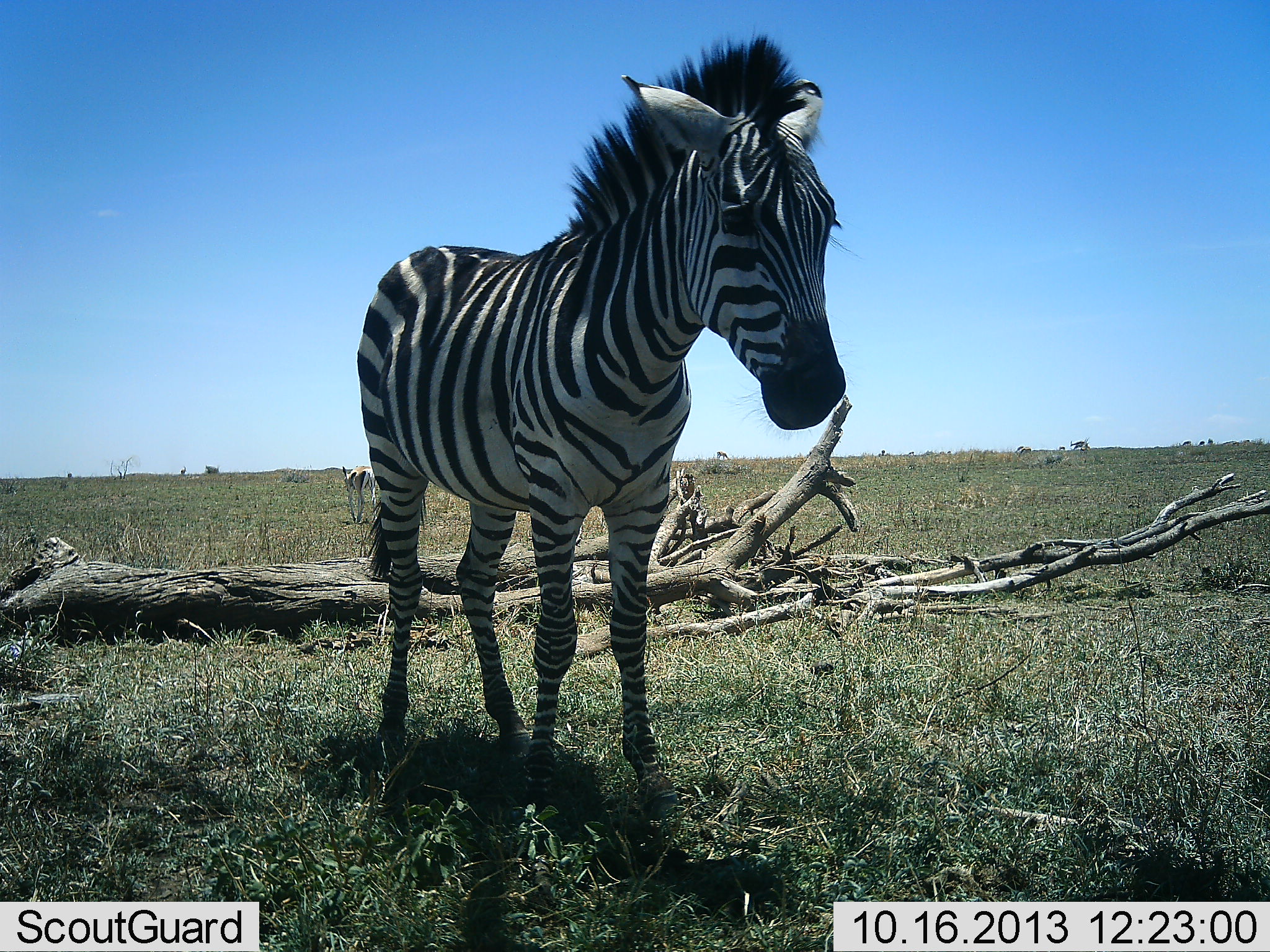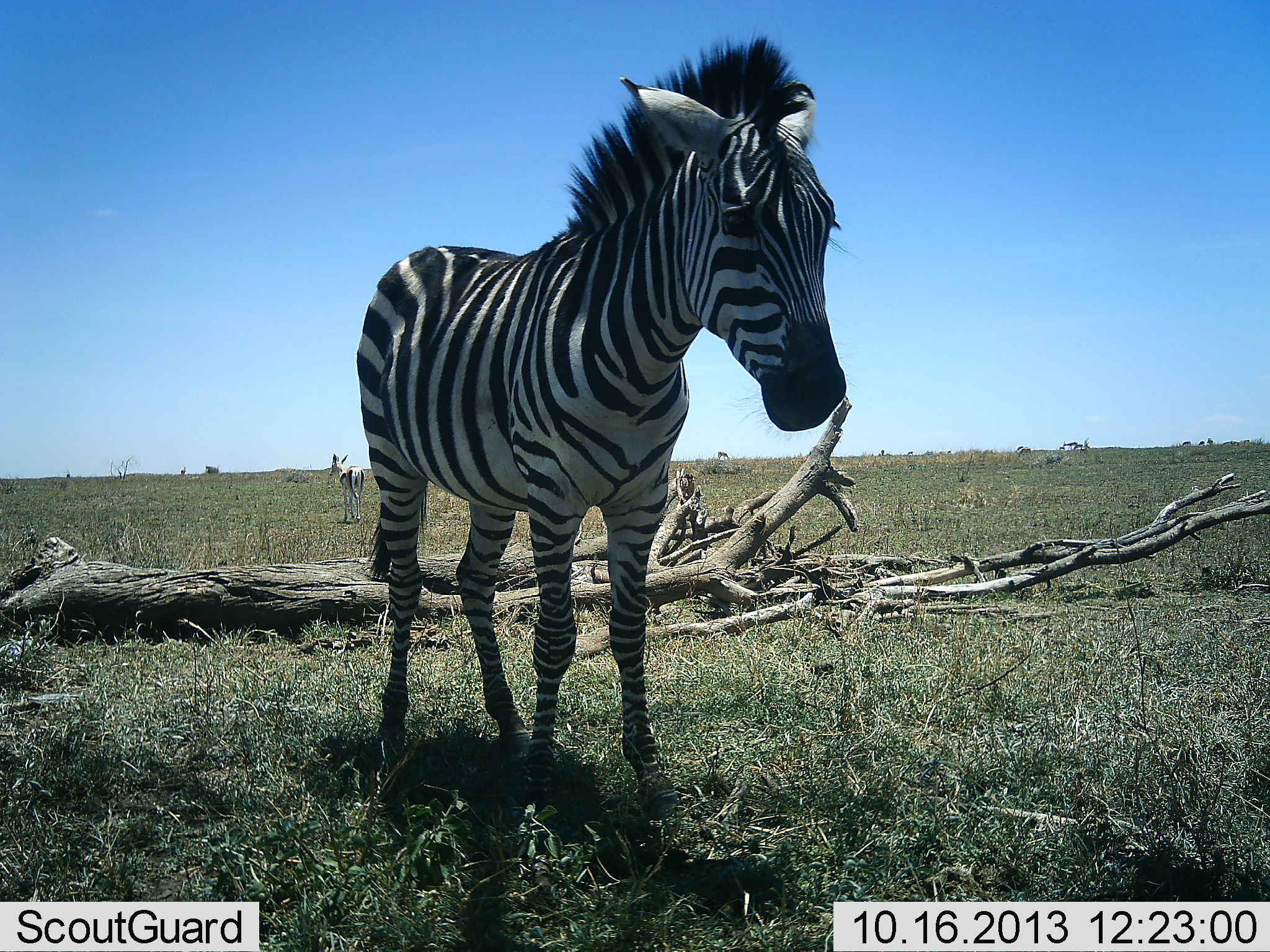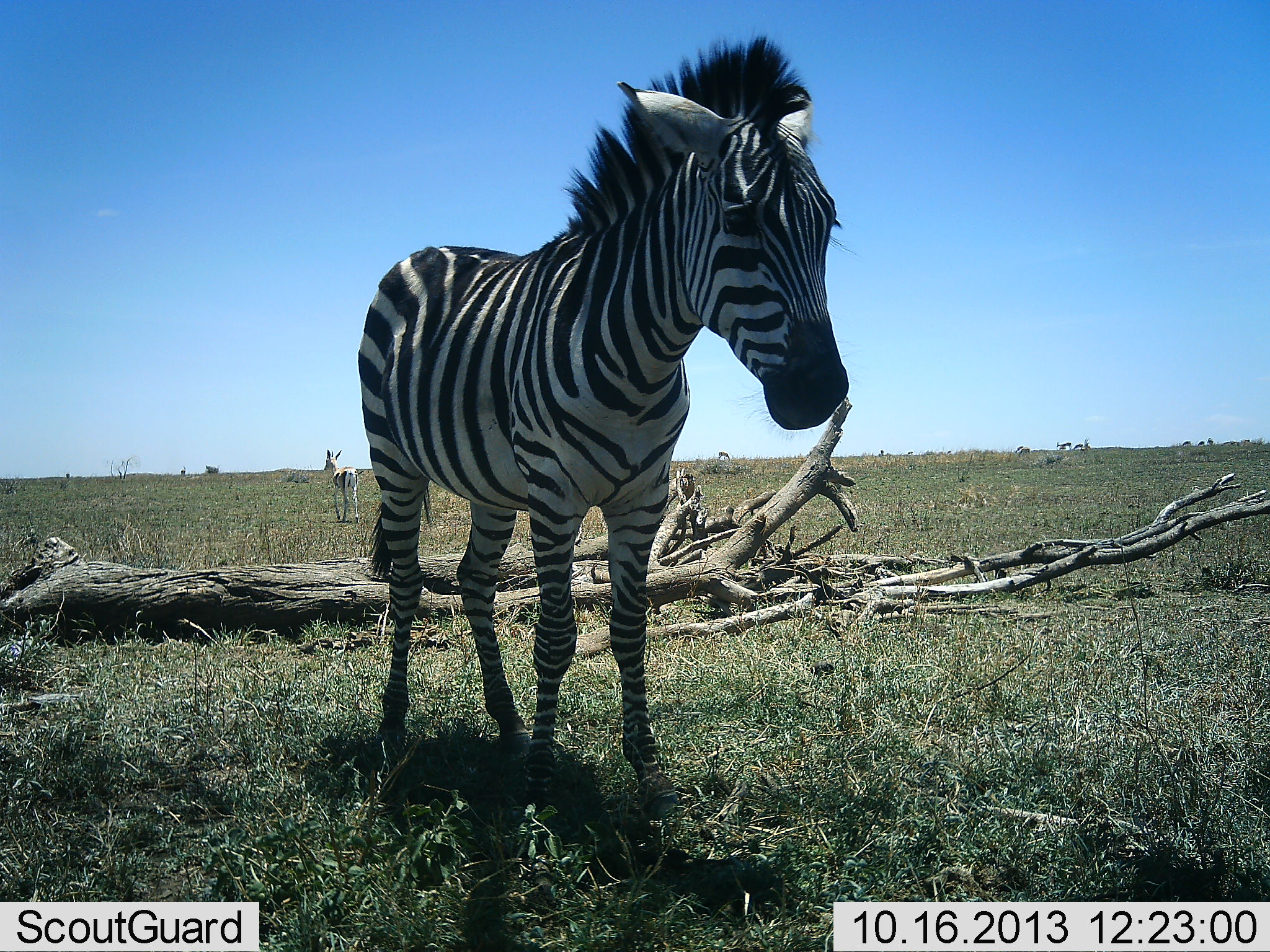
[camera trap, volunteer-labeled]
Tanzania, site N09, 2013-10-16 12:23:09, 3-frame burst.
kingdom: Animalia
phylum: Chordata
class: Mammalia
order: Perissodactyla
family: Equidae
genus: Equus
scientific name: Equus quagga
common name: plains zebra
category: zebra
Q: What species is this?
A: Zebra (plains zebra) (Equus quagga).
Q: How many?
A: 1.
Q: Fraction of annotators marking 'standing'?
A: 100%.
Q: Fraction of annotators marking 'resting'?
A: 0%.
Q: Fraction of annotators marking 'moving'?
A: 10%.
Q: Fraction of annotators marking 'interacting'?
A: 4%.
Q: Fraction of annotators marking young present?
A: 17%.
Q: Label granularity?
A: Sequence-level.